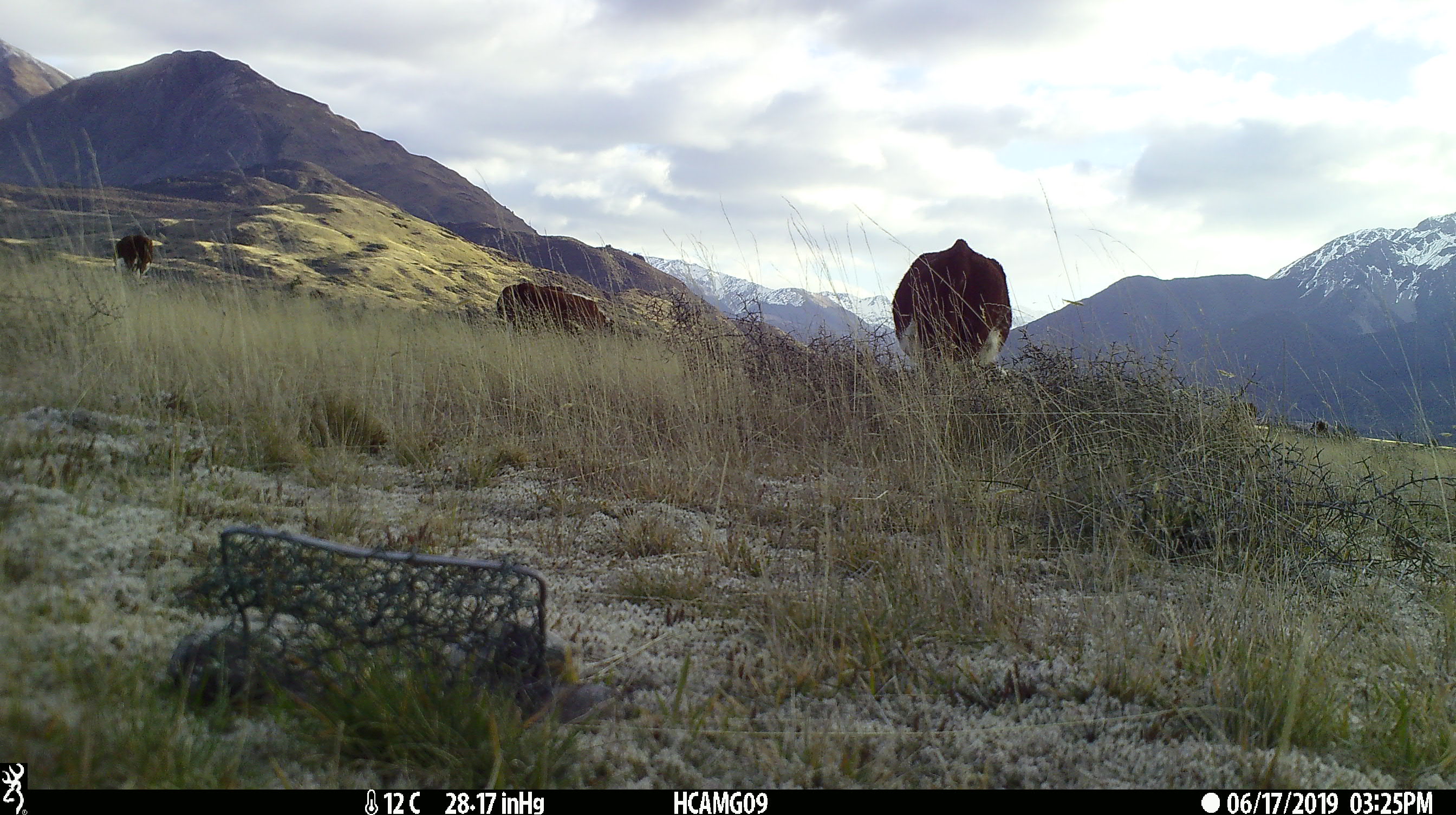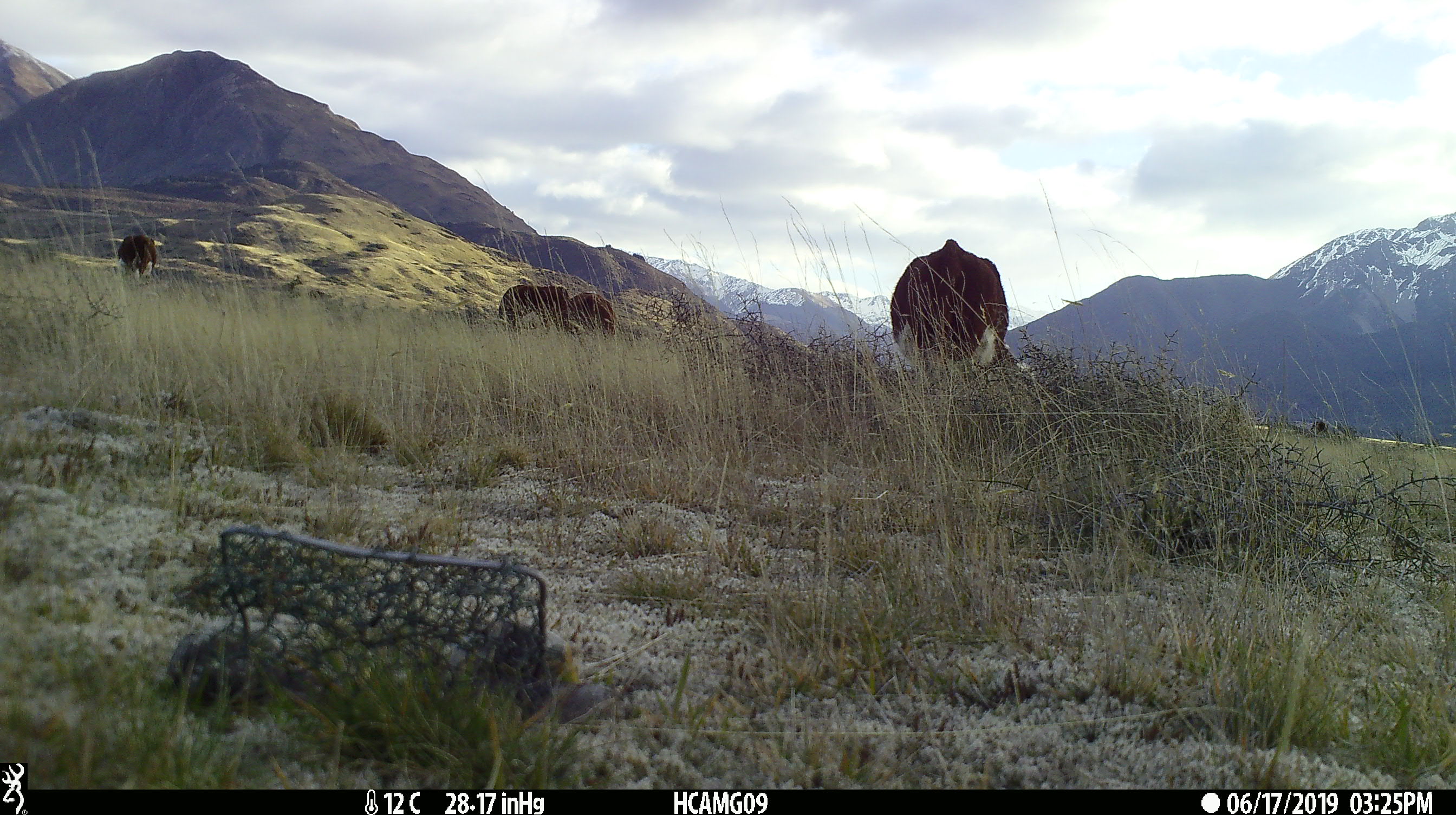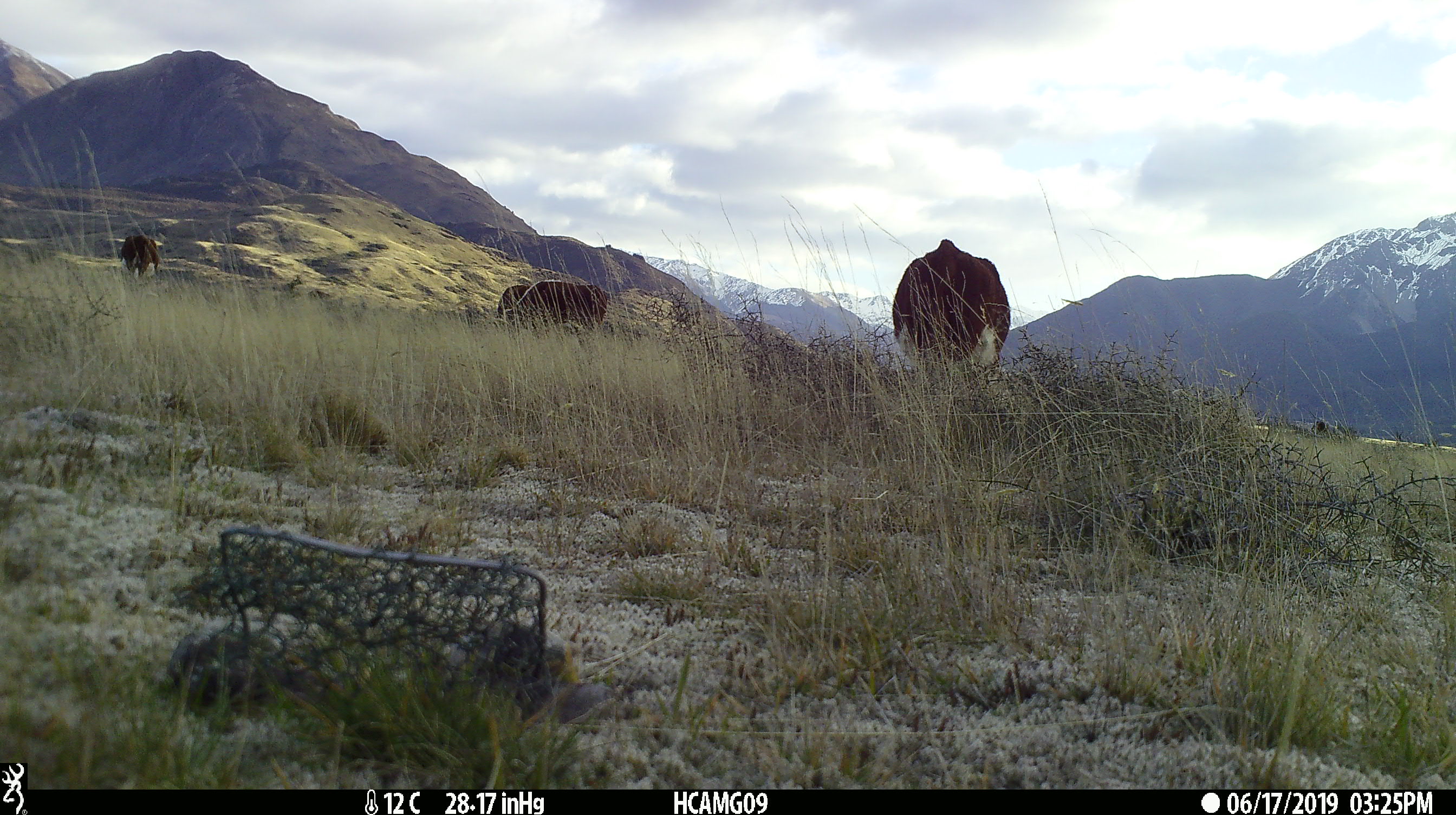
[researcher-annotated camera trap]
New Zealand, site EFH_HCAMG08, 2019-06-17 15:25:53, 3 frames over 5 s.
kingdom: Animalia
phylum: Chordata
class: Mammalia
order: Artiodactyla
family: Bovidae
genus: Bos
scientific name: Bos taurus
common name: domestic cow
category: cow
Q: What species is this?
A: Cow (domestic cow) (Bos taurus).